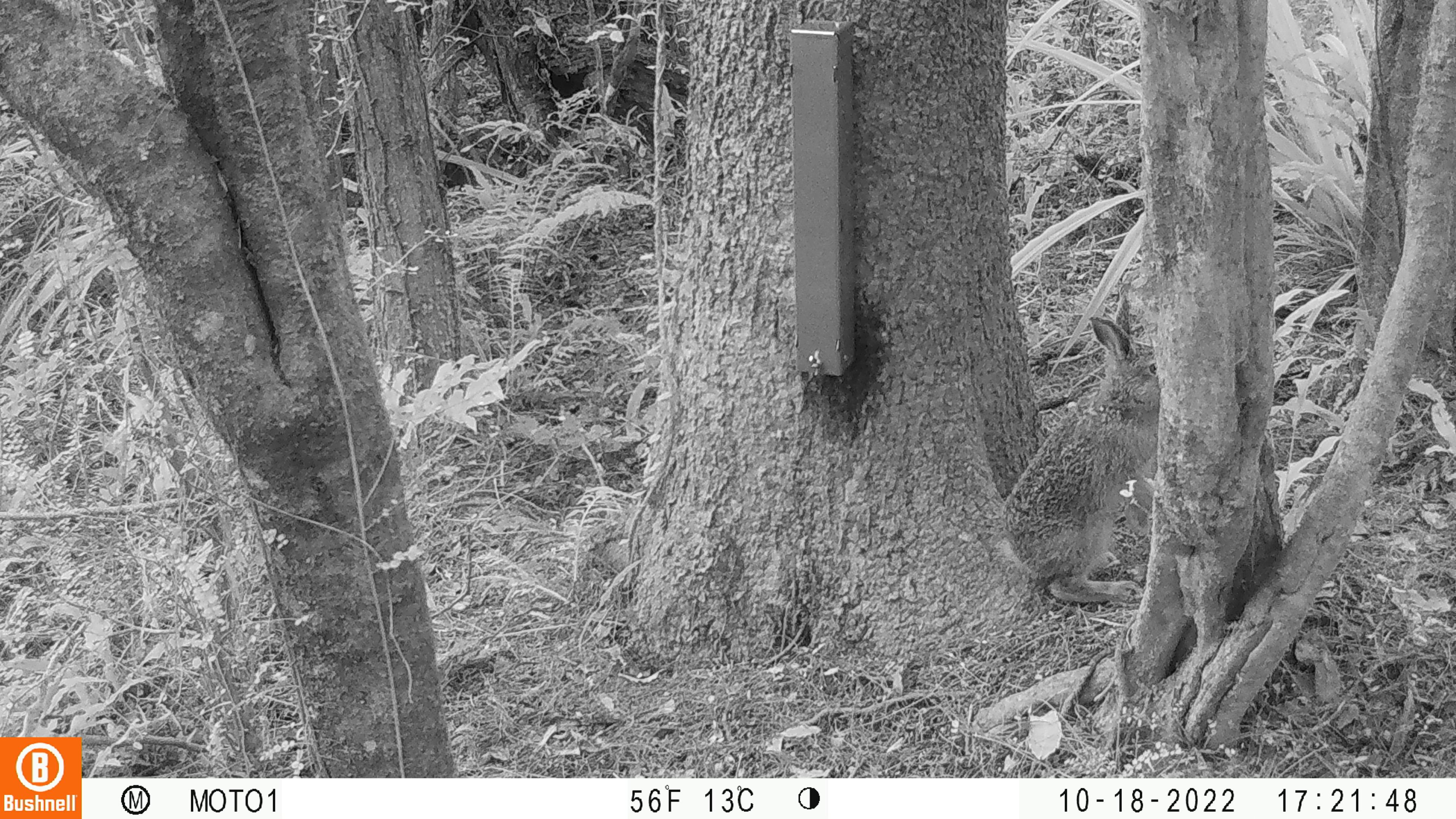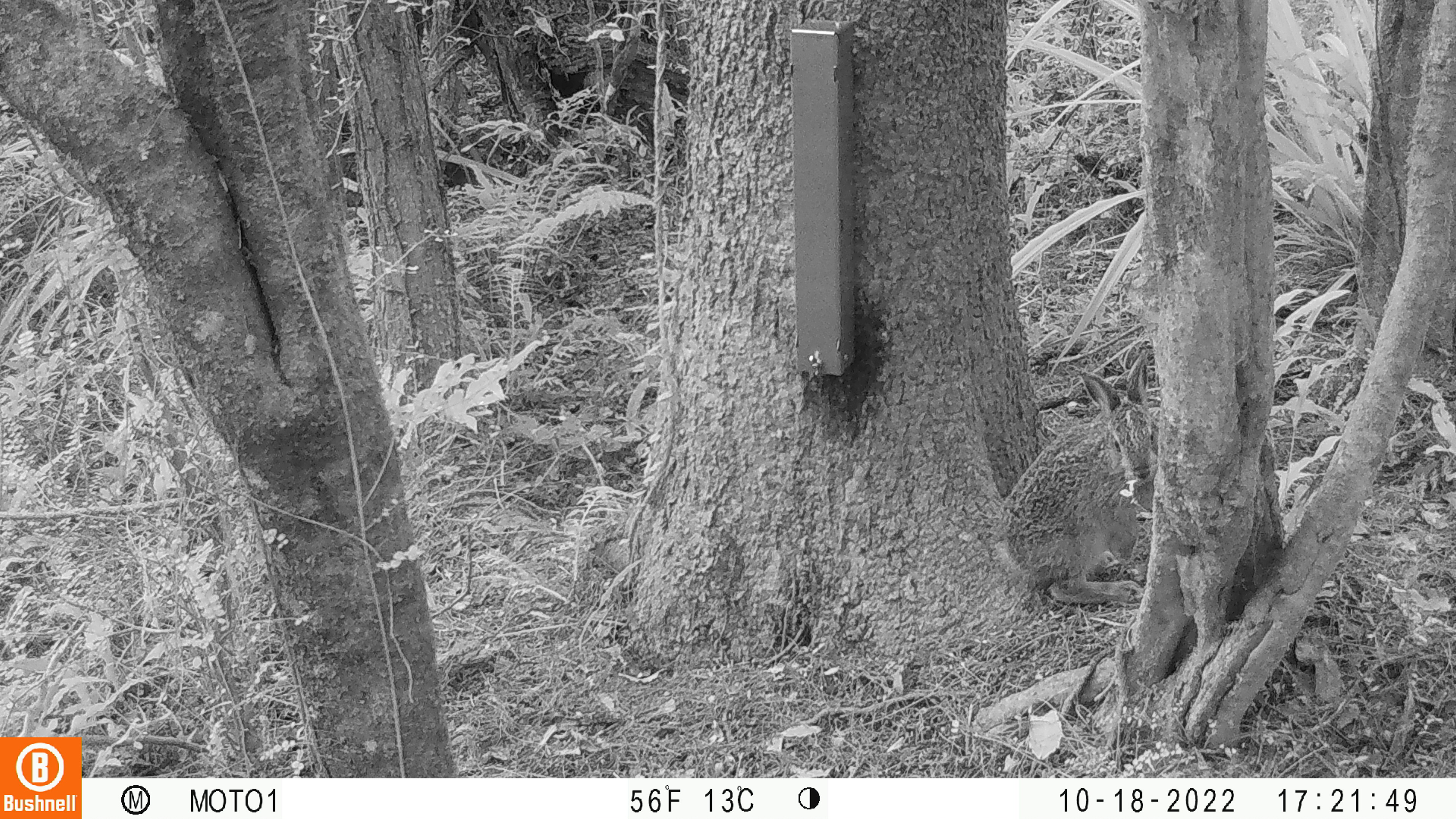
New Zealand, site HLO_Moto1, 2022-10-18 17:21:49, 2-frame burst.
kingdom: Animalia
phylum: Chordata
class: Mammalia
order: Lagomorpha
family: Leporidae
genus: Lepus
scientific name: Lepus europaeus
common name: brown hare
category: hare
Hare (brown hare) (Lepus europaeus).